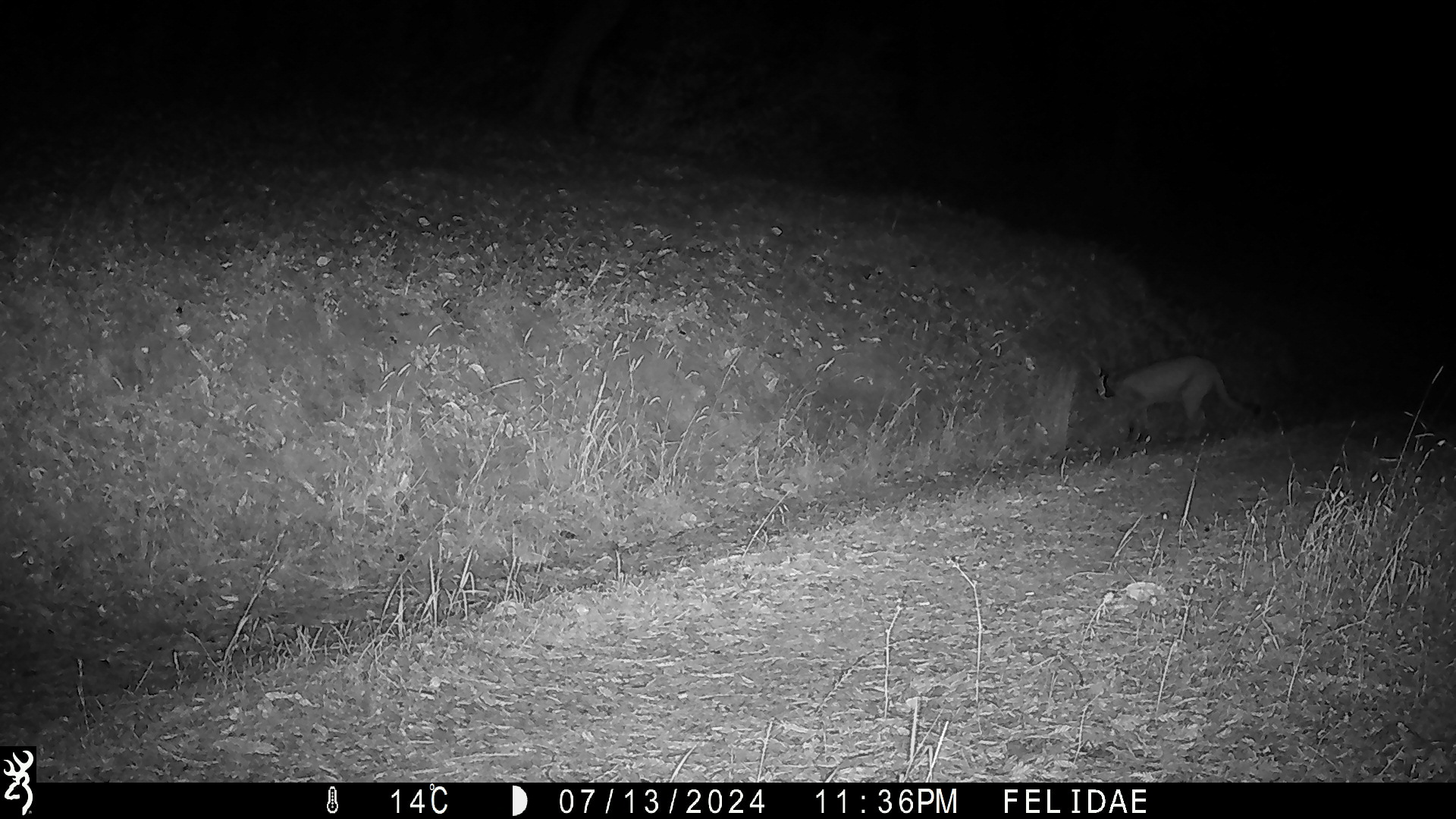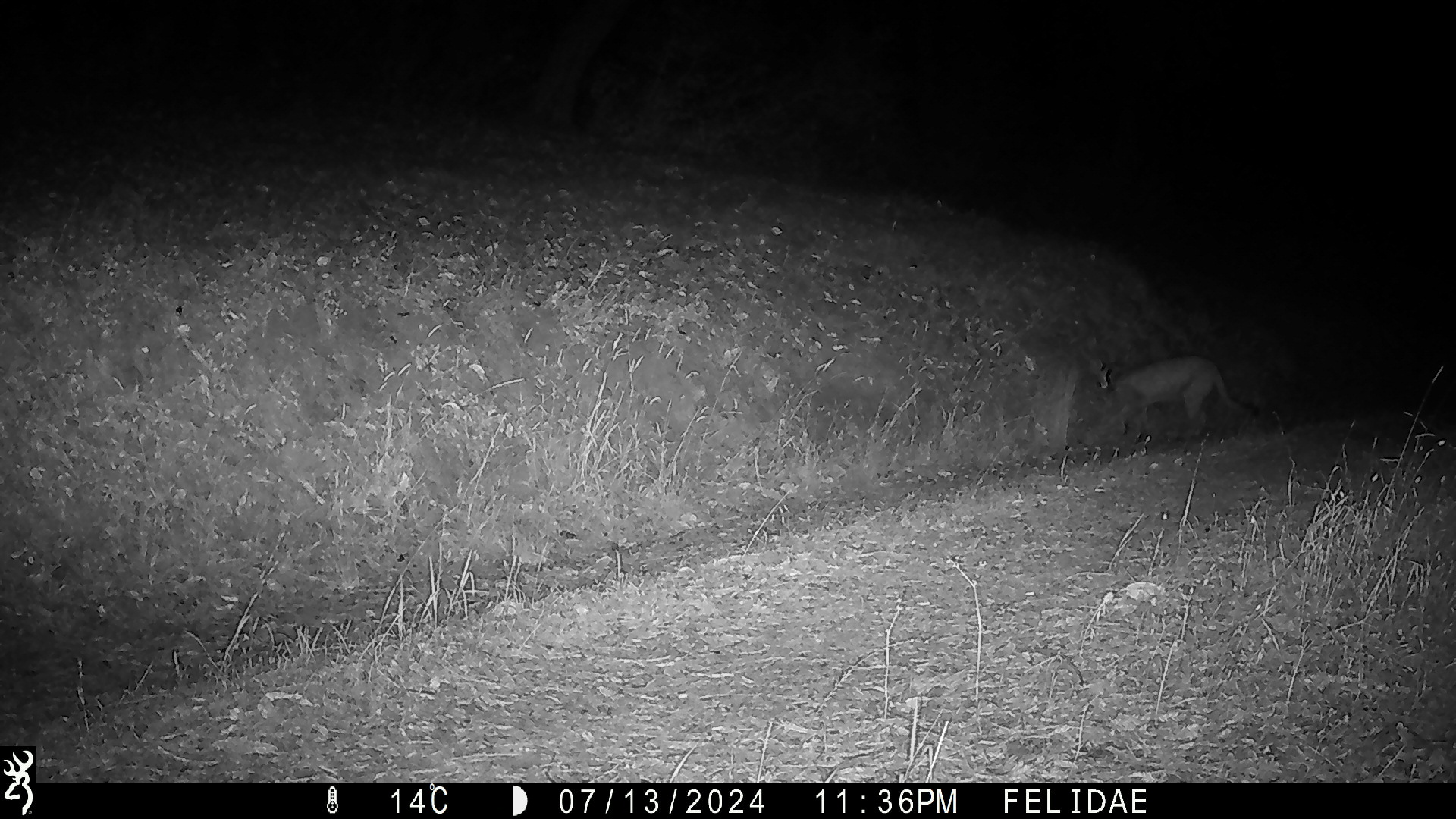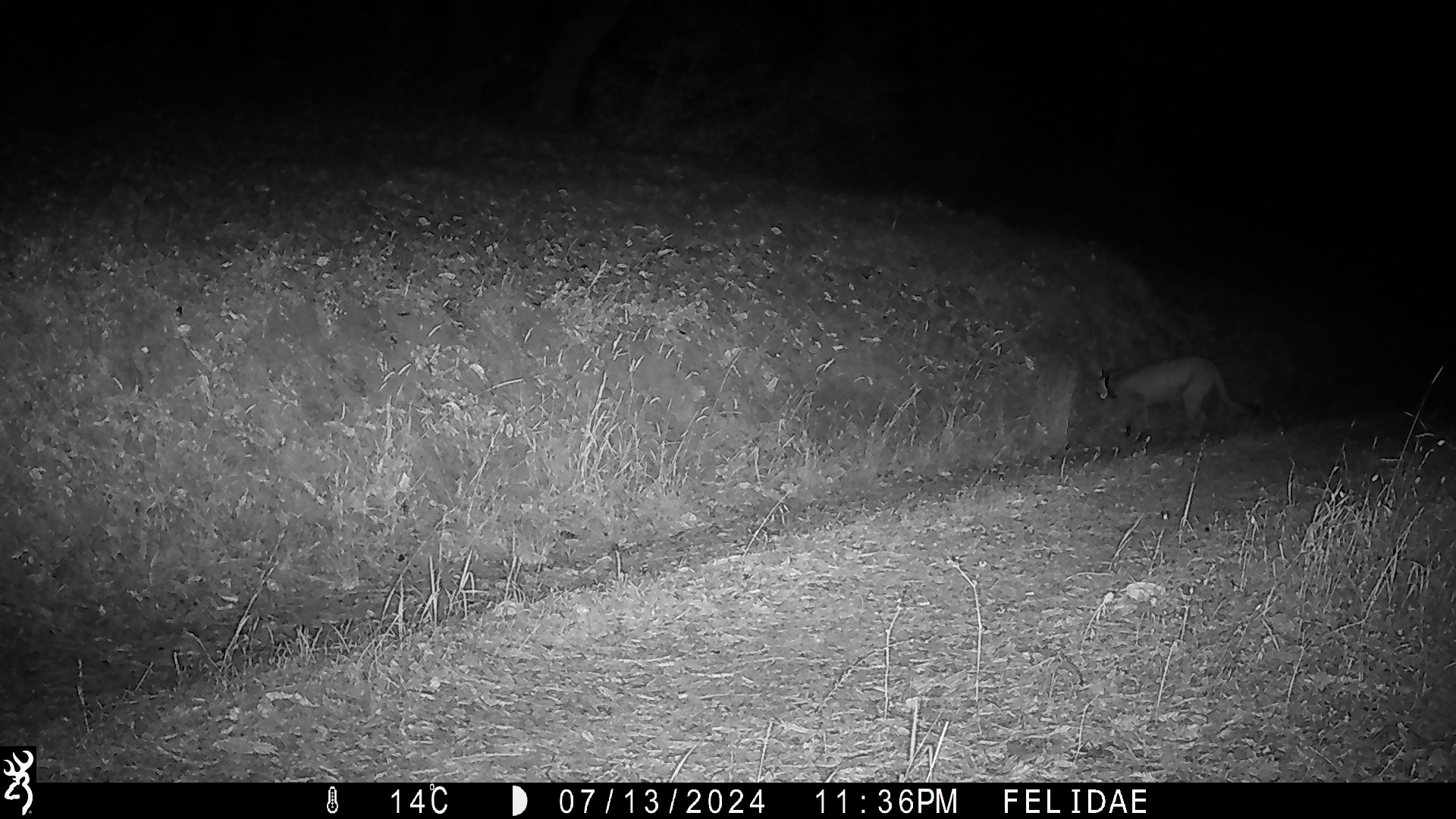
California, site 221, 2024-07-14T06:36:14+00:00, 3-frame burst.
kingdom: Animalia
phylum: Chordata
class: Mammalia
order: Carnivora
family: Felidae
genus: Puma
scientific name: Puma concolor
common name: puma